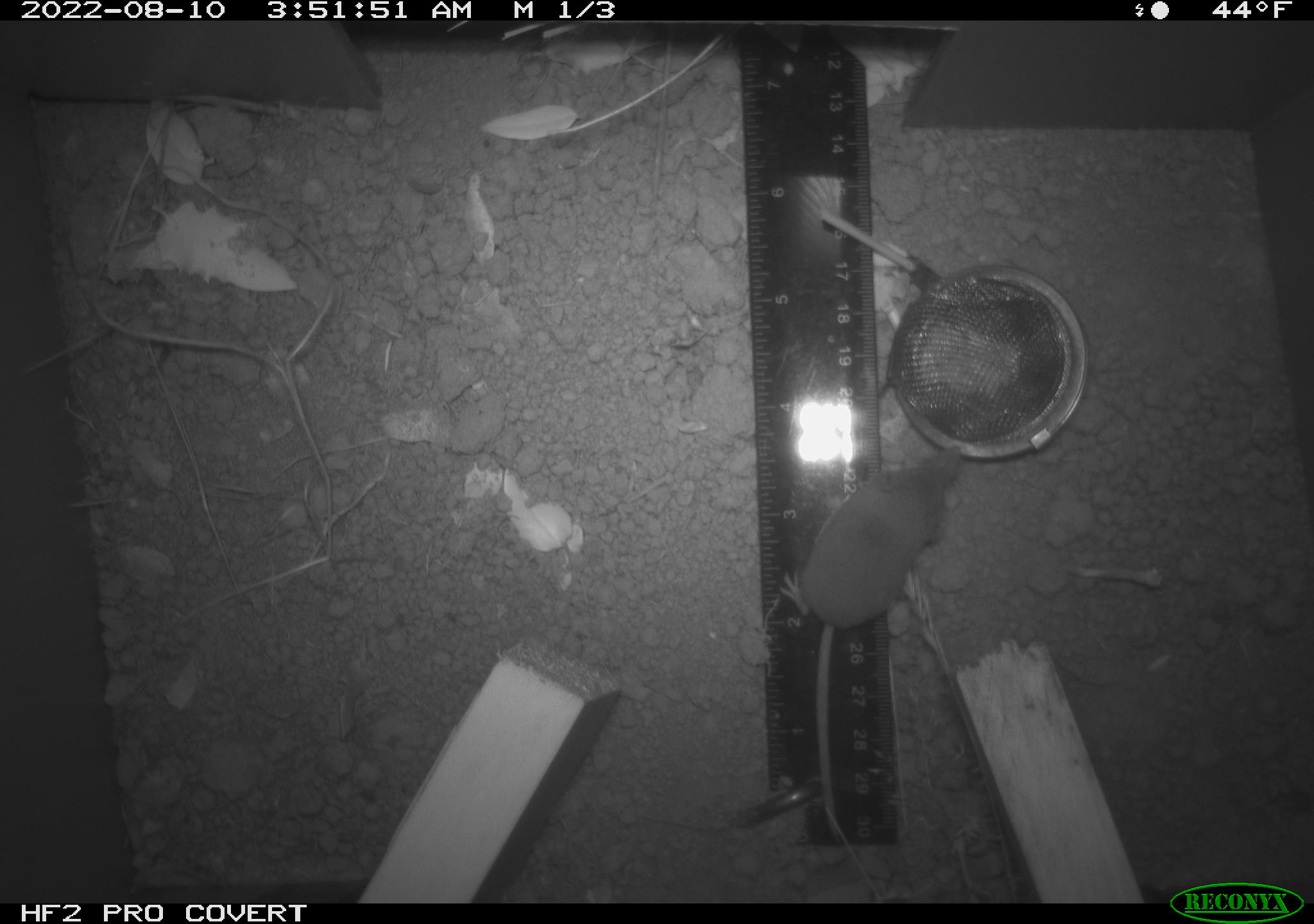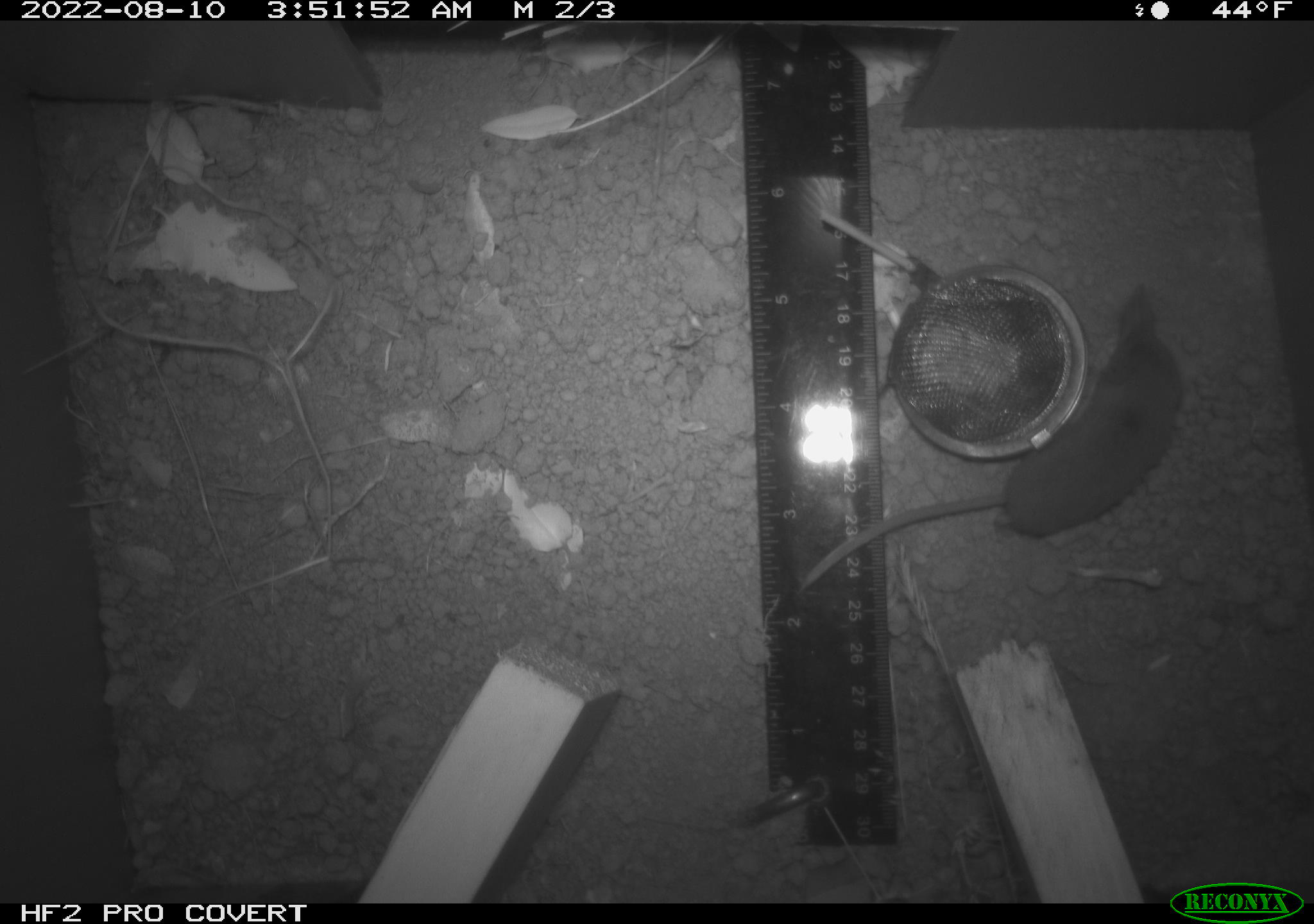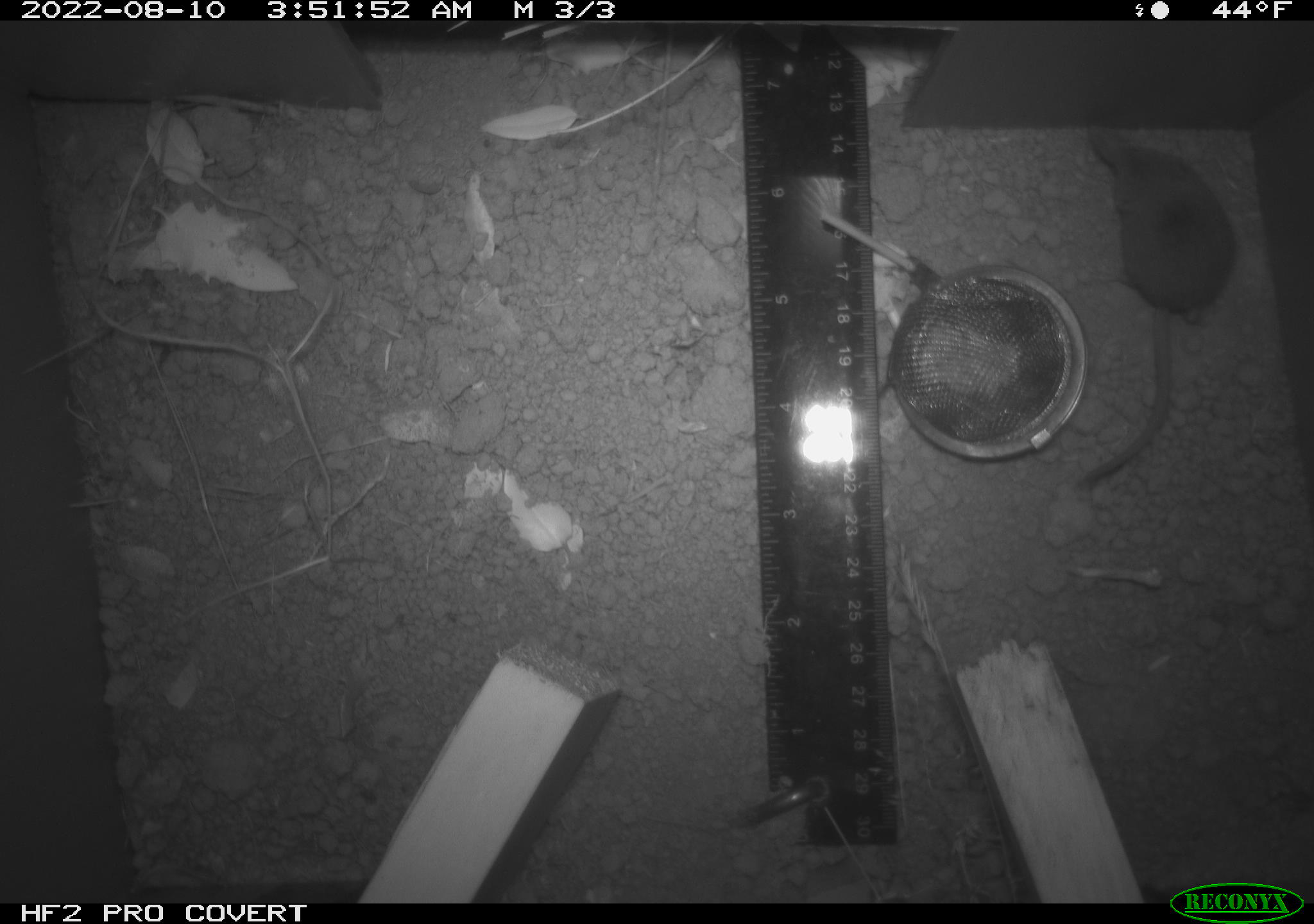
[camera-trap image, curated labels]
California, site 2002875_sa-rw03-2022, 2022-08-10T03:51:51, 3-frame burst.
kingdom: Animalia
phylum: Chordata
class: Mammalia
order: Eulipotyphla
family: Soricidae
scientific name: Soricidae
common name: shrews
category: soricidae family